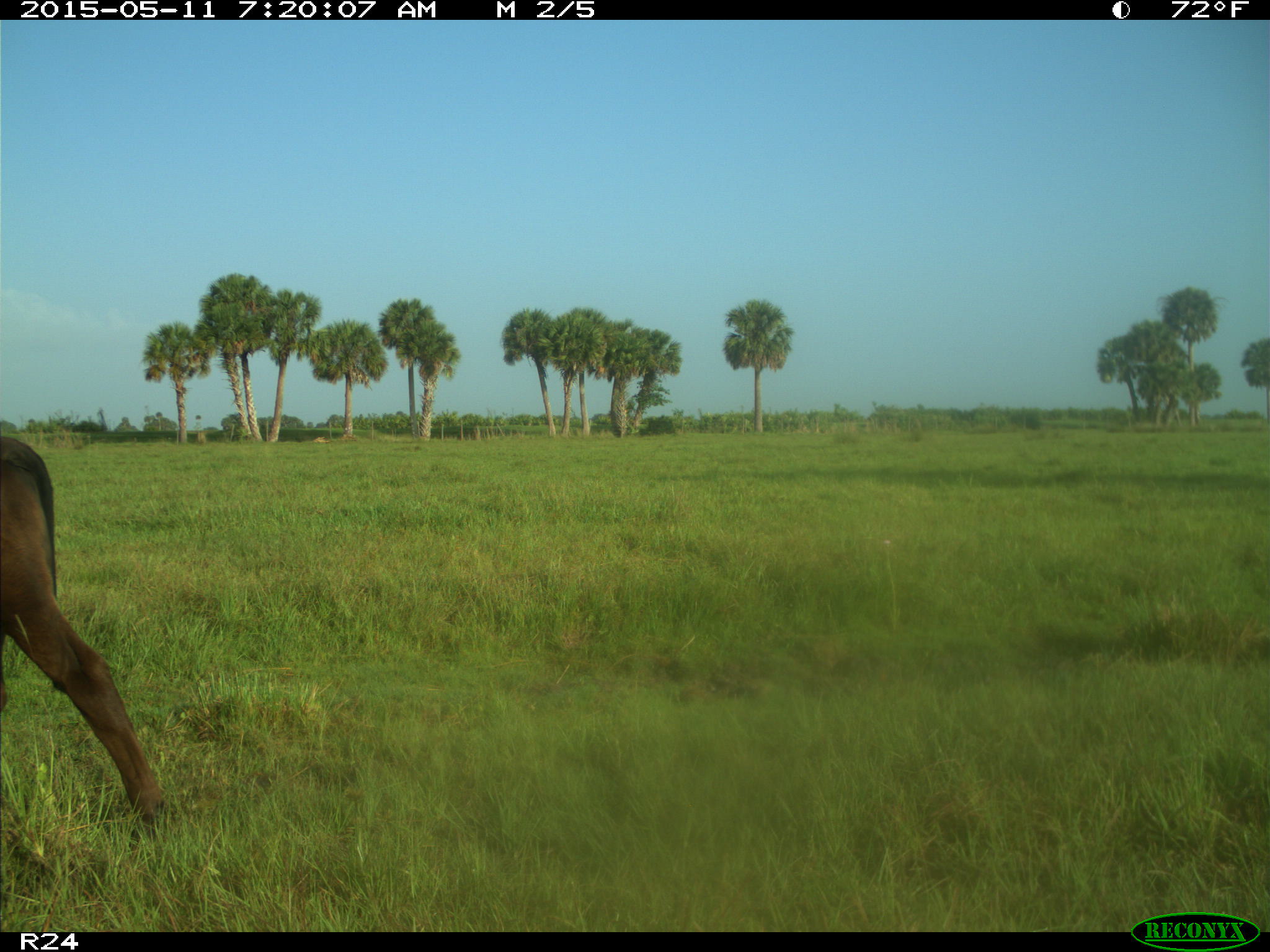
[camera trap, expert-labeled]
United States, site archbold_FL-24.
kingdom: Animalia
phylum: Chordata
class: Mammalia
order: Artiodactyla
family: Bovidae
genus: Bos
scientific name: Bos taurus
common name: domestic cow